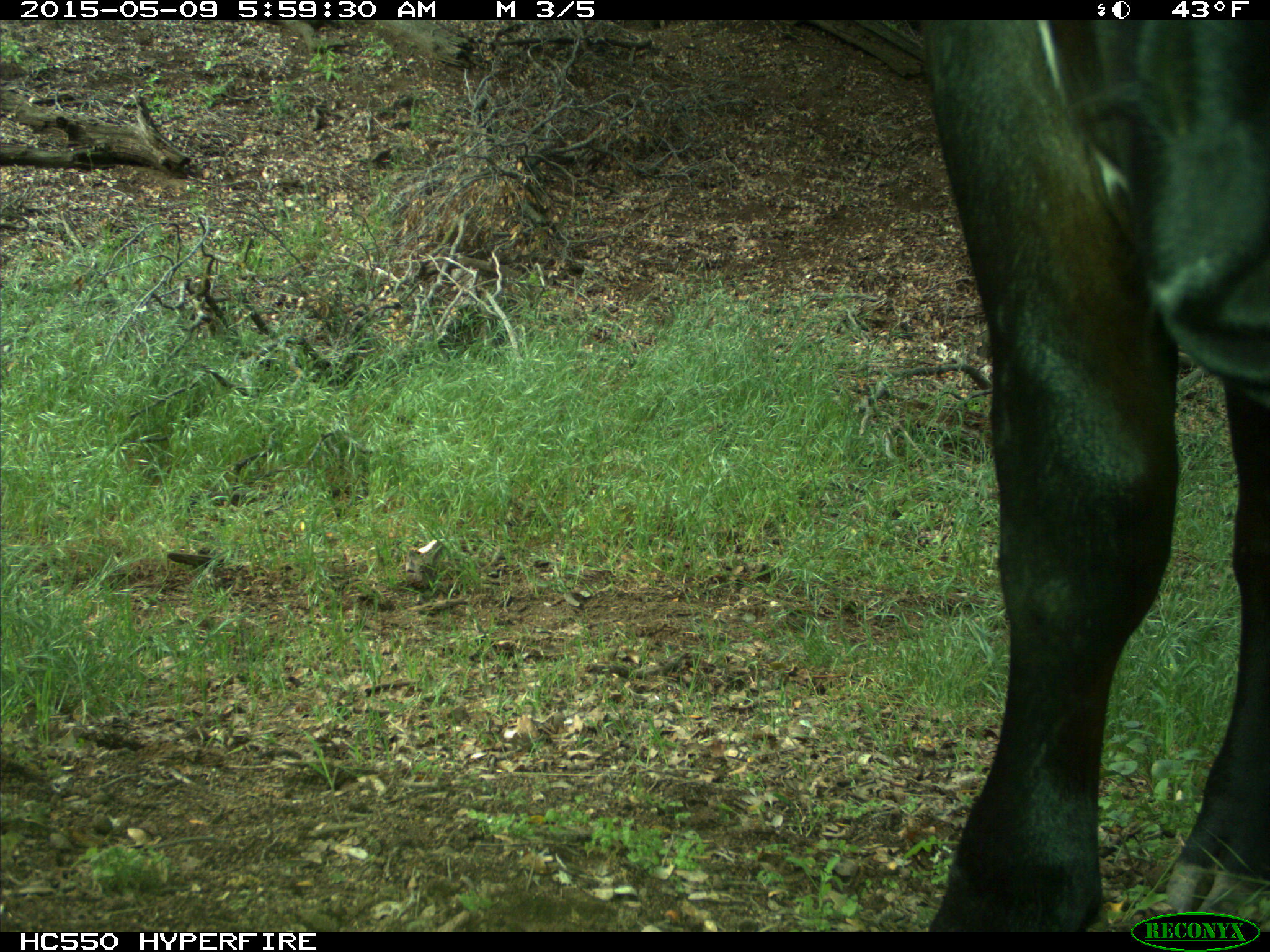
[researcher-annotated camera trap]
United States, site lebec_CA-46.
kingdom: Animalia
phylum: Chordata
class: Mammalia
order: Artiodactyla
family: Bovidae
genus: Bos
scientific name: Bos taurus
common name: domestic cow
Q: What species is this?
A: Bos taurus (domestic cow).